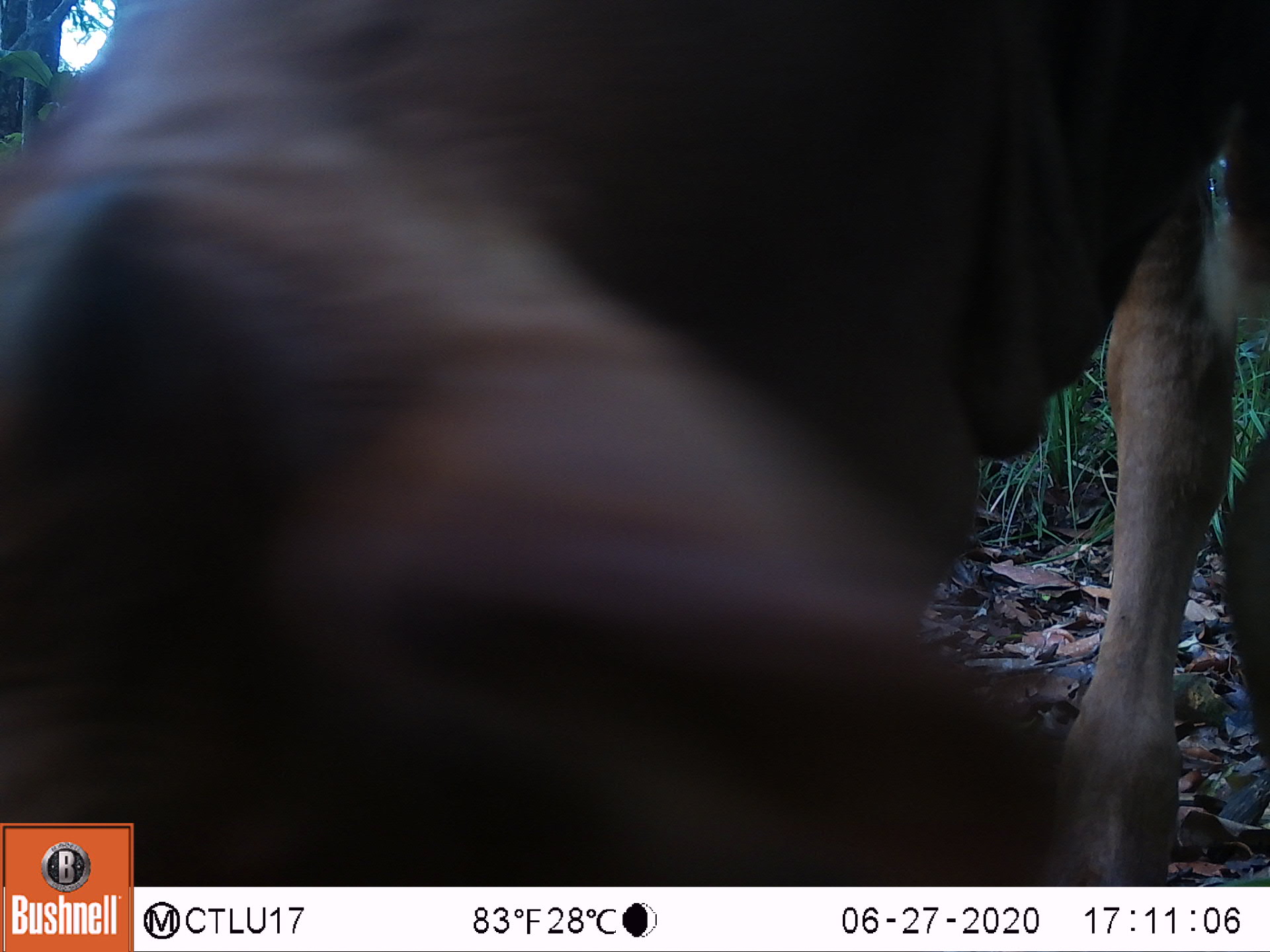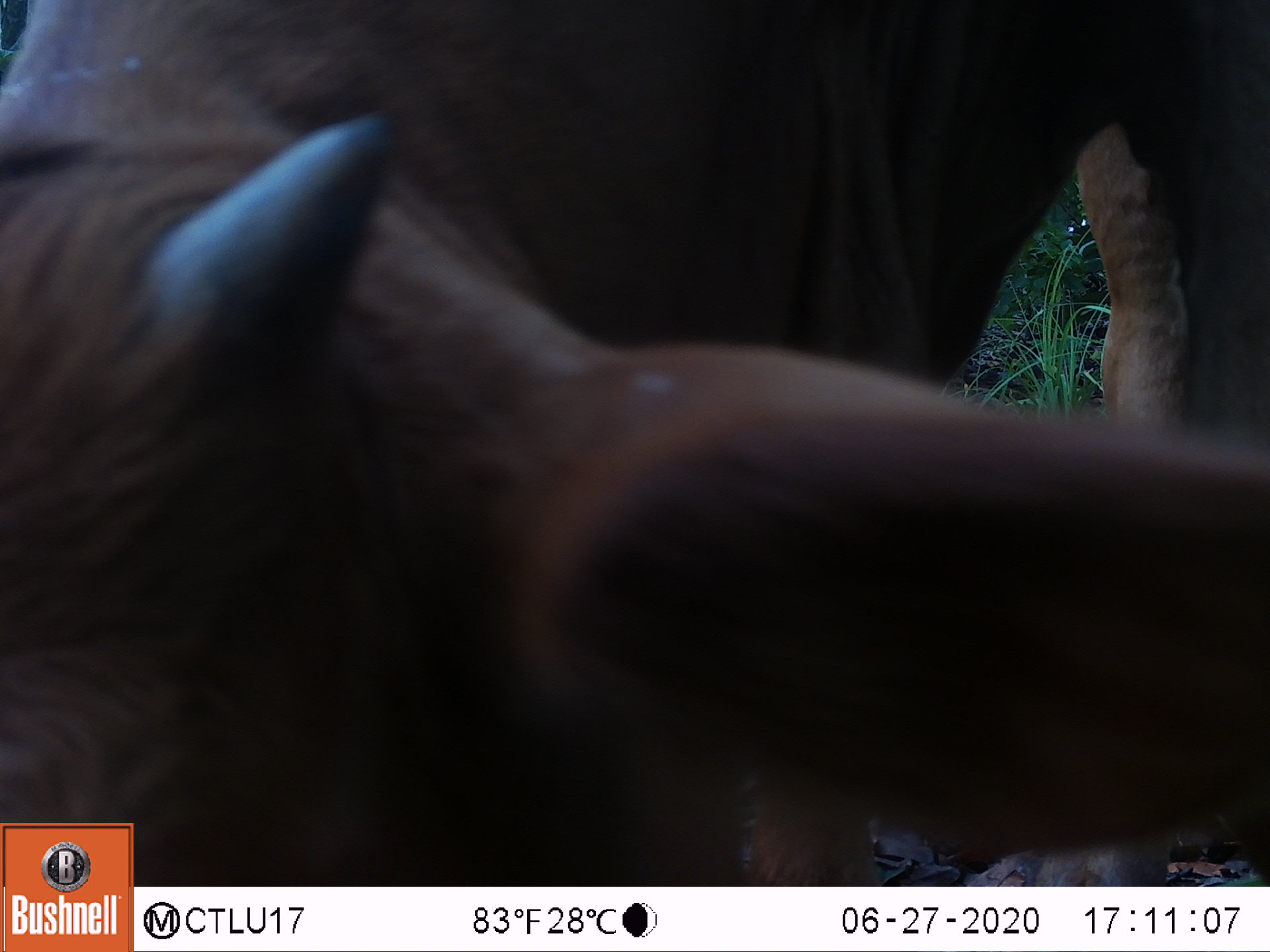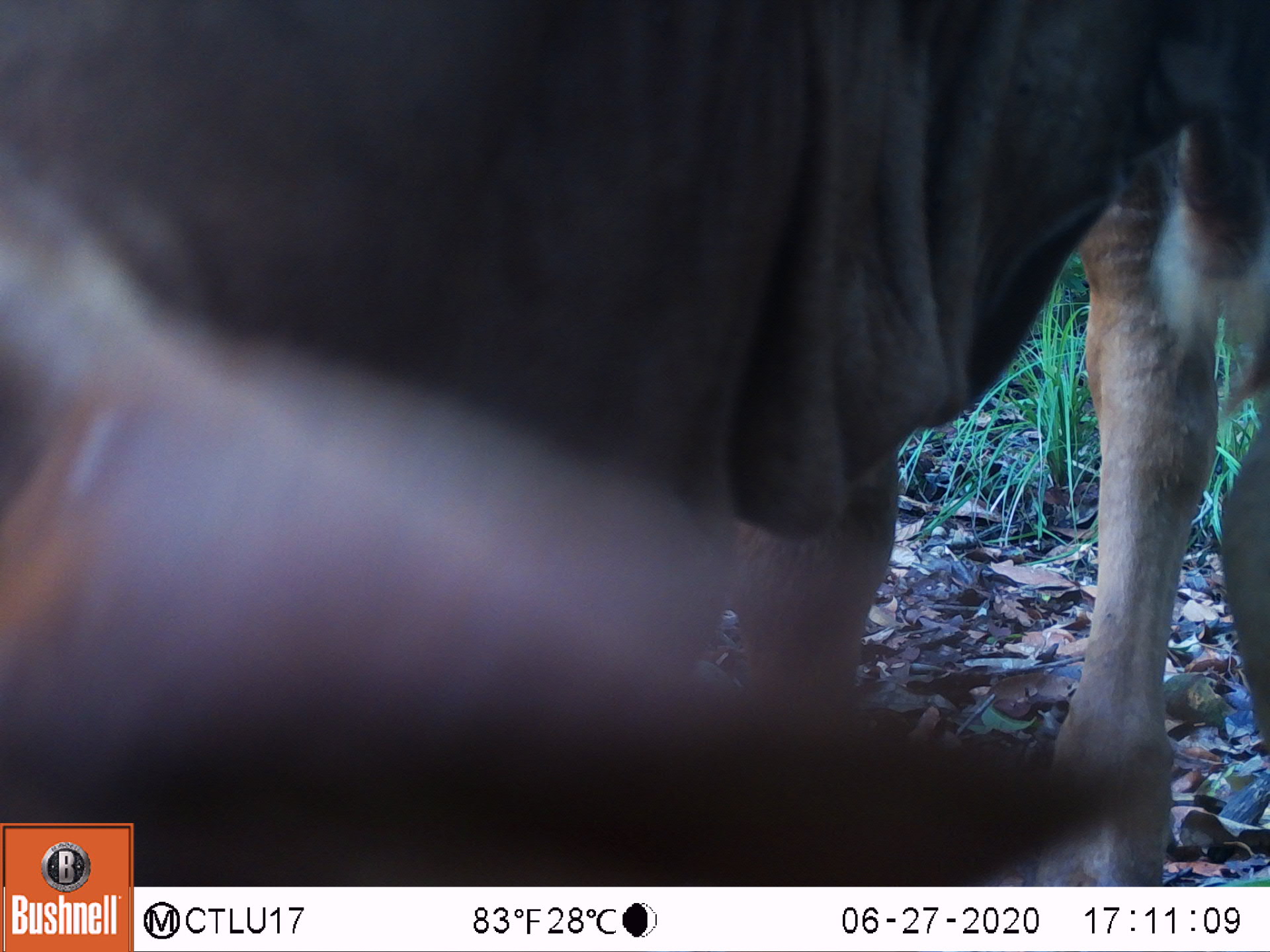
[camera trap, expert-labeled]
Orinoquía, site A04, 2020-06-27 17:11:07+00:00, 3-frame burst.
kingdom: Animalia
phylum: Chordata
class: Mammalia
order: Artiodactyla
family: Bovidae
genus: Bos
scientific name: Bos taurus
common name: cow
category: cattle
Cattle (cow) (Bos taurus).